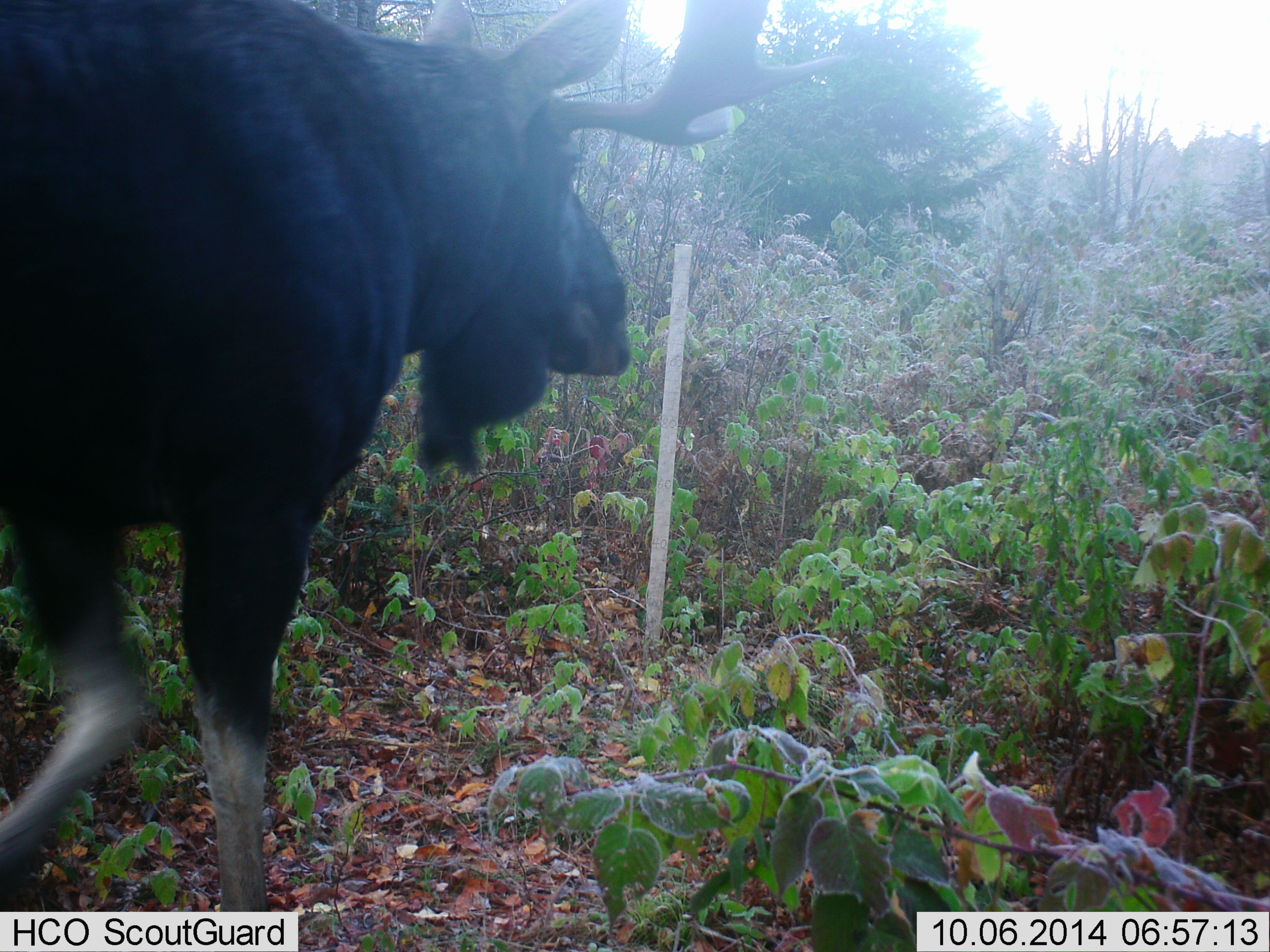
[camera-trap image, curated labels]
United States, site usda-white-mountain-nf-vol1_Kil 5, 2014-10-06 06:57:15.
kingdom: Animalia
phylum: Chordata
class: Mammalia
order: Artiodactyla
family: Cervidae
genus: Alces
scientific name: Alces alces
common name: moose